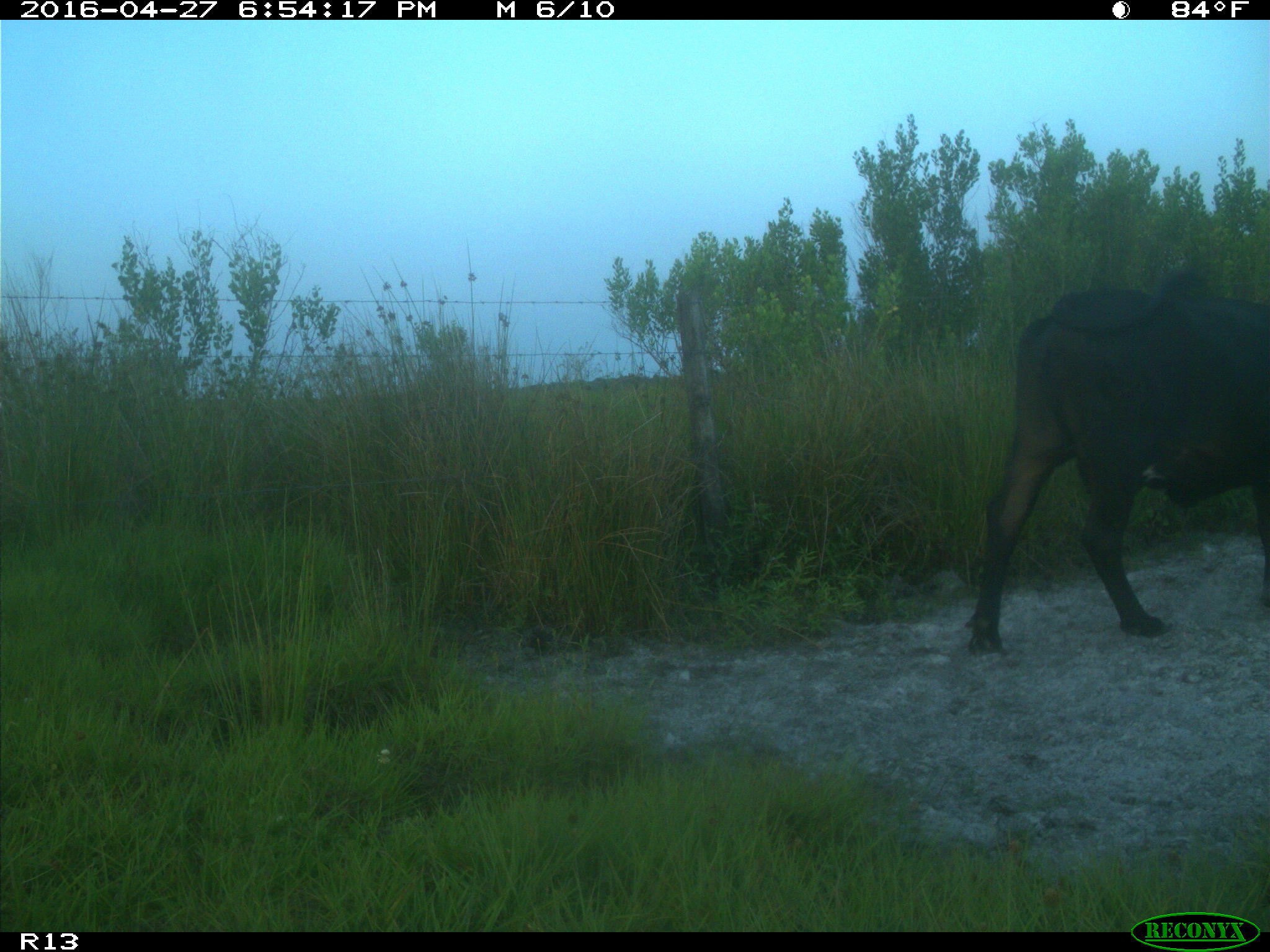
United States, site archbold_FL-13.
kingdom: Animalia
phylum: Chordata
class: Mammalia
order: Artiodactyla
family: Bovidae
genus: Bos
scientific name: Bos taurus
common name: domestic cow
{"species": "Bos taurus (domestic cow)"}